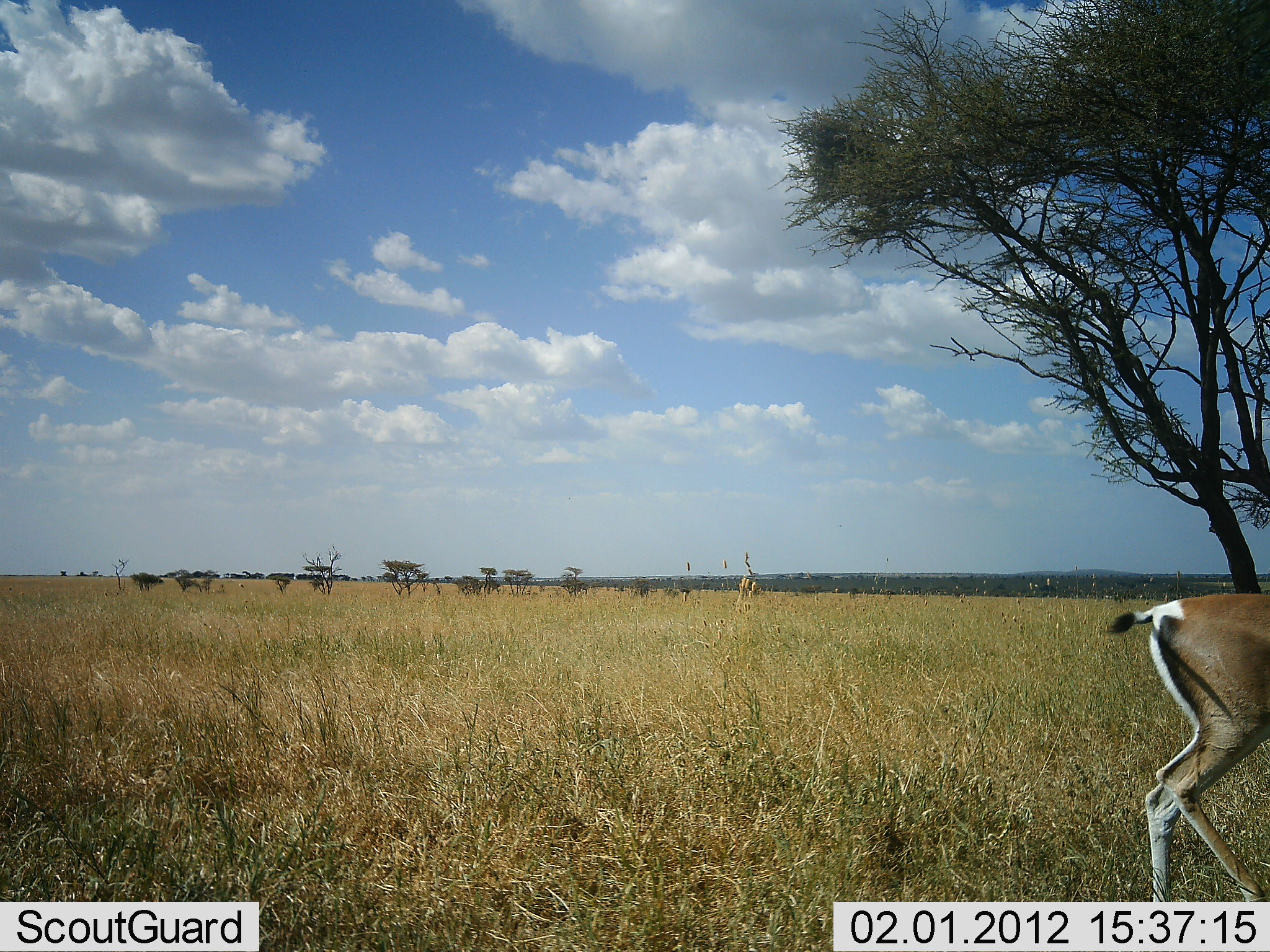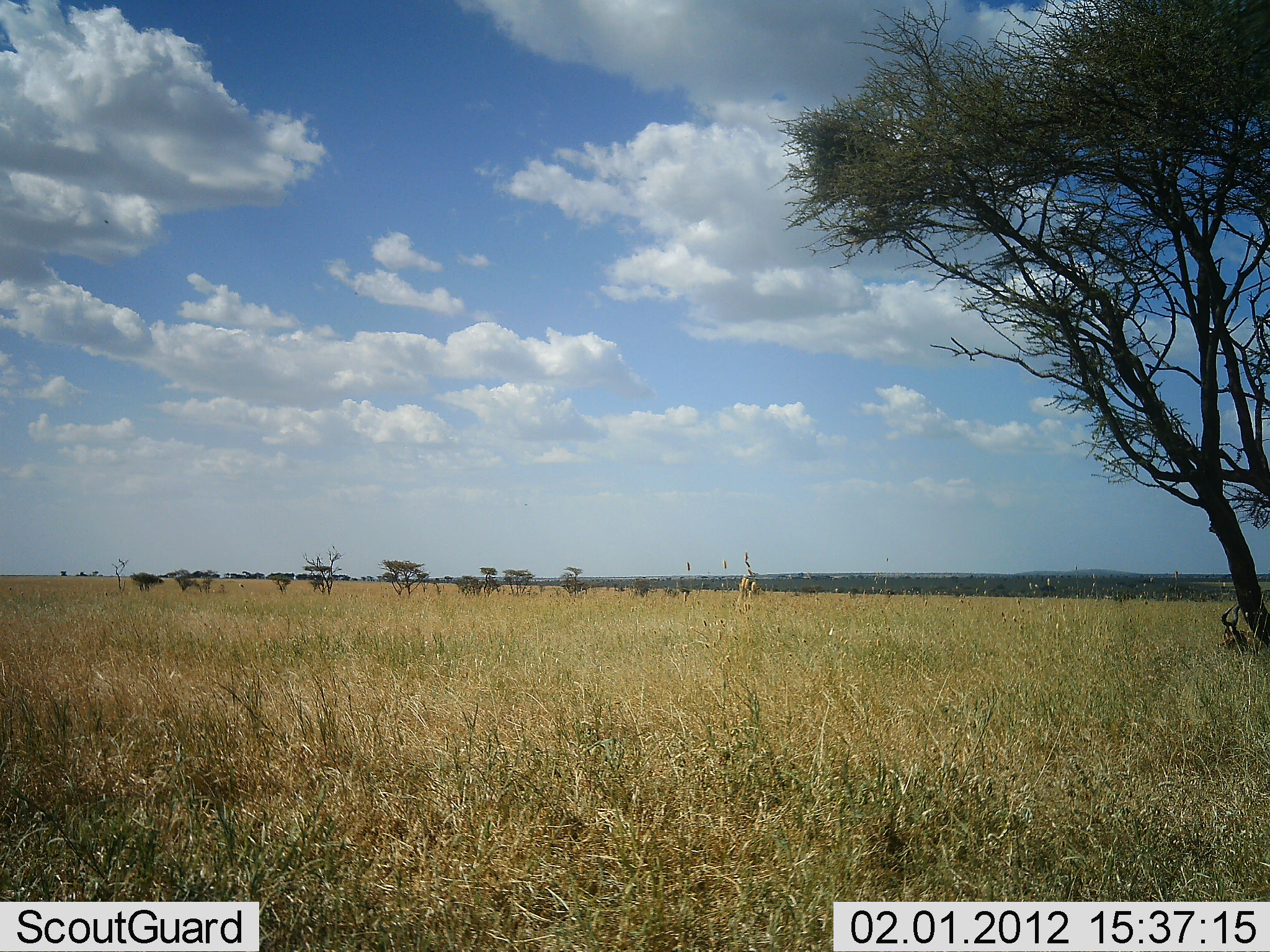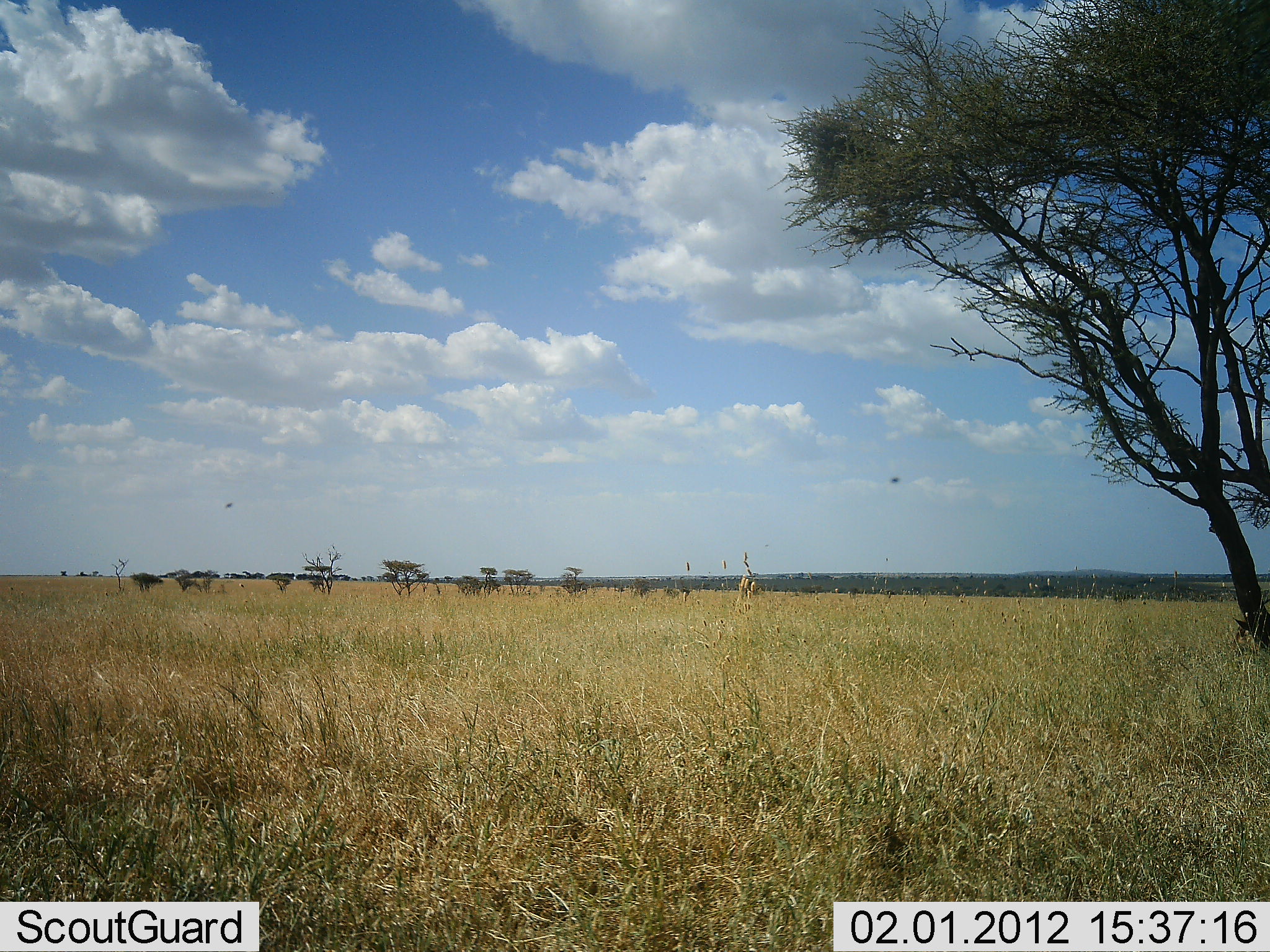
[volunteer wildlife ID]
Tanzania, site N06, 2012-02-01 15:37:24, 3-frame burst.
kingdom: Animalia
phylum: Chordata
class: Mammalia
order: Artiodactyla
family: Bovidae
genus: Nanger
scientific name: Nanger granti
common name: grant's gazelle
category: gazellegrants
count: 1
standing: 0%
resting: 8%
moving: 100%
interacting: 0%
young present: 0%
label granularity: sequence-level